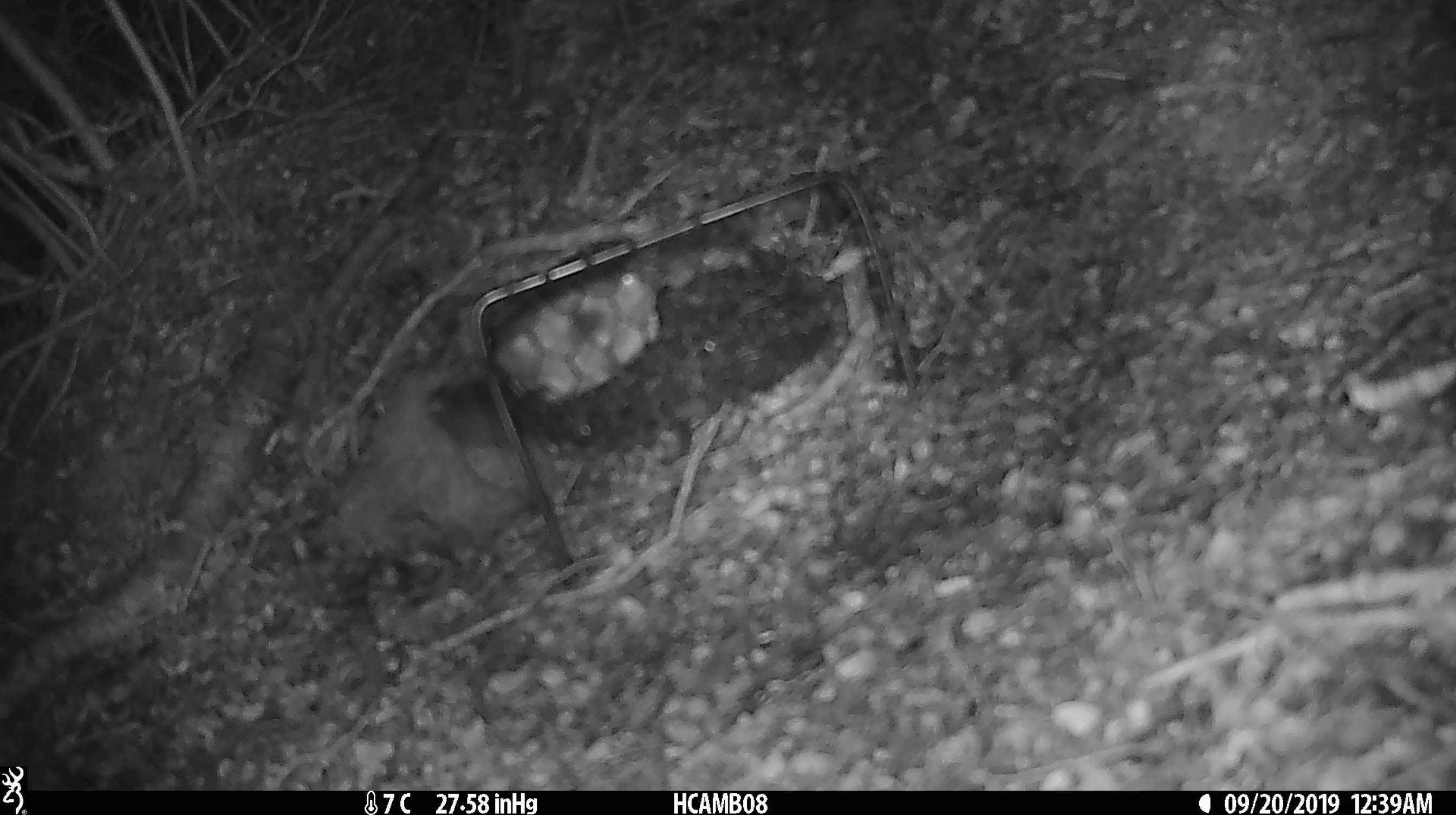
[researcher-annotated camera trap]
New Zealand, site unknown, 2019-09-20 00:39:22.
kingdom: Animalia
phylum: Chordata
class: Mammalia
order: Rodentia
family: Muridae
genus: Mus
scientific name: Mus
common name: mouse